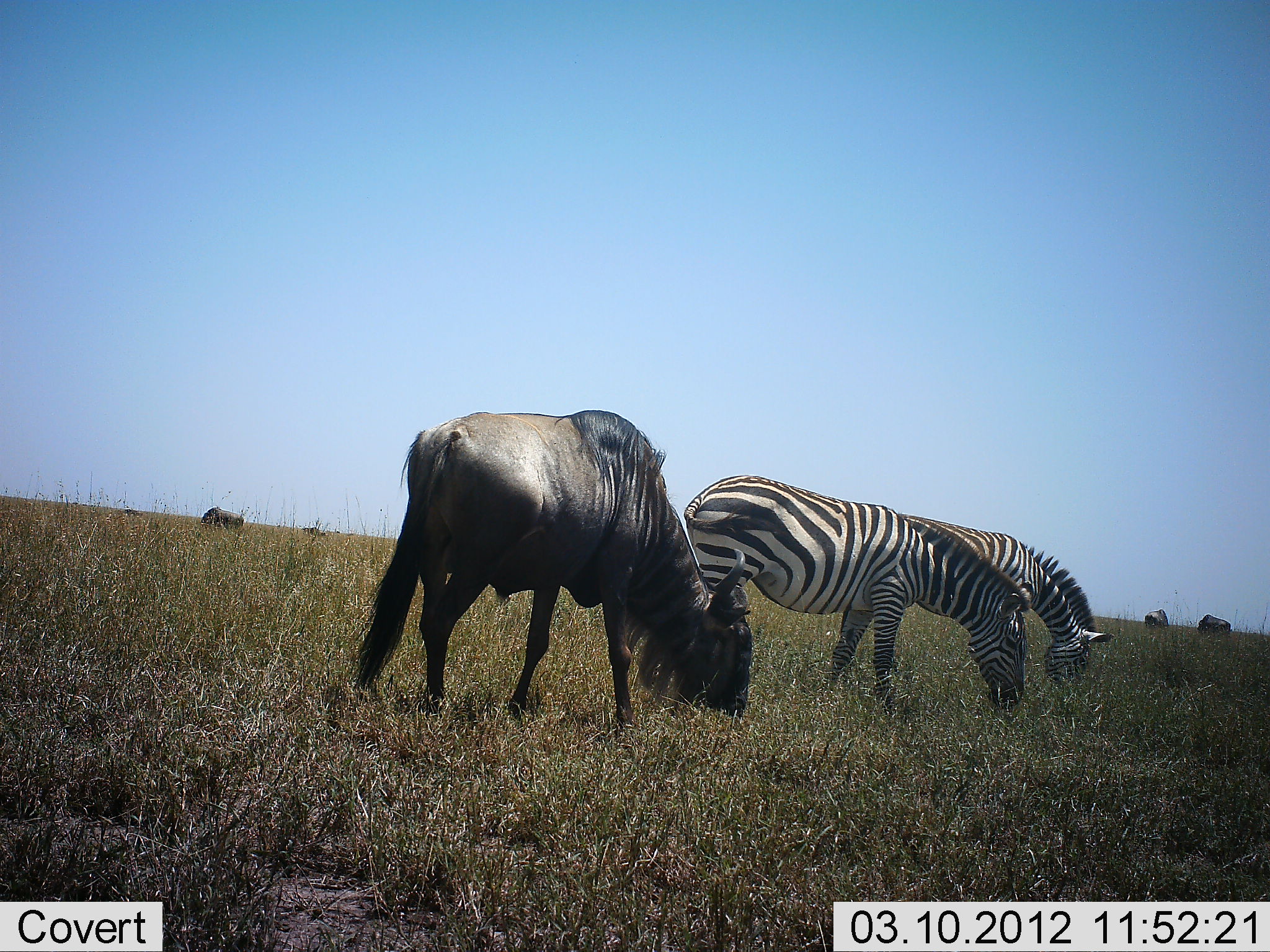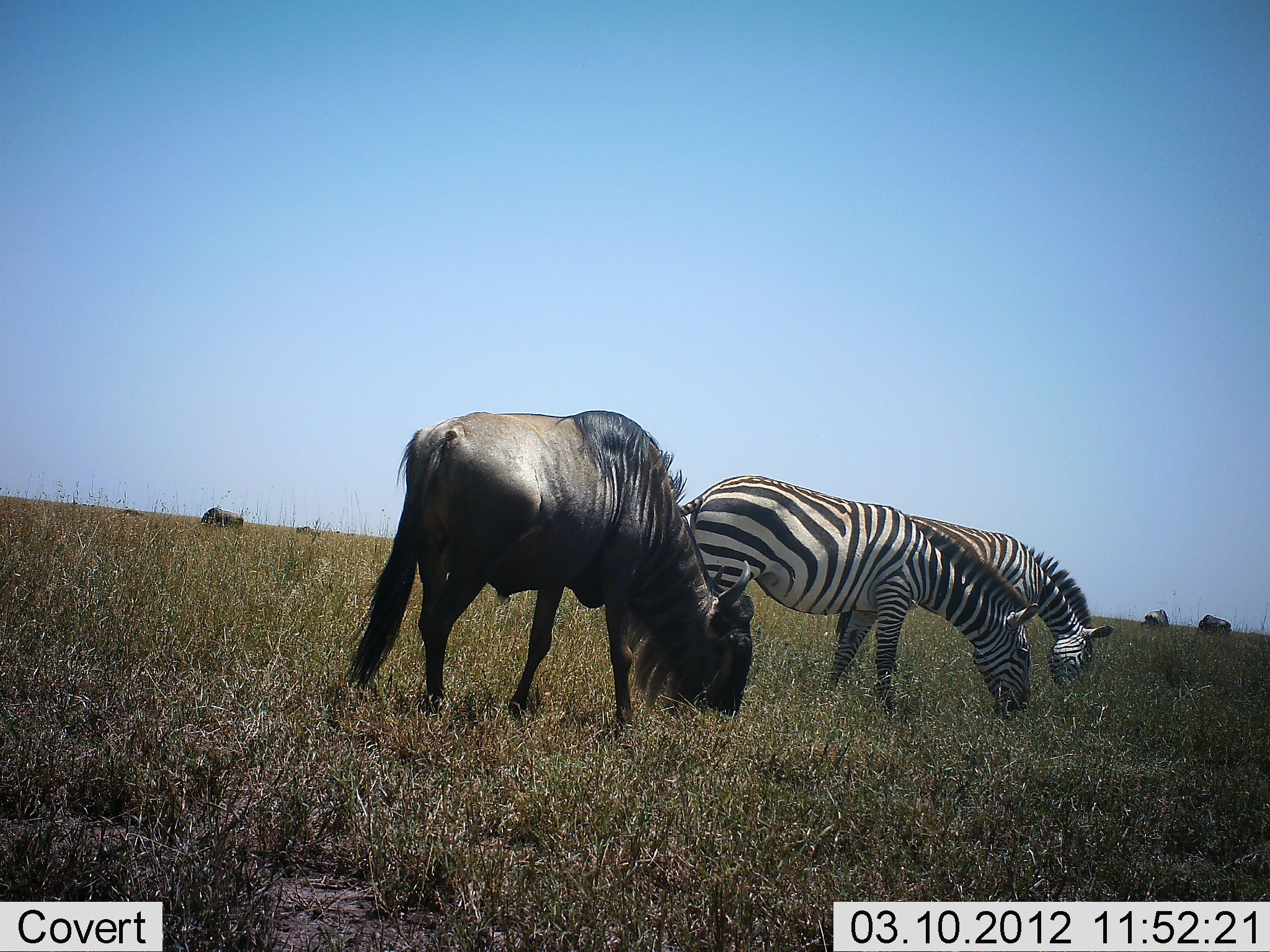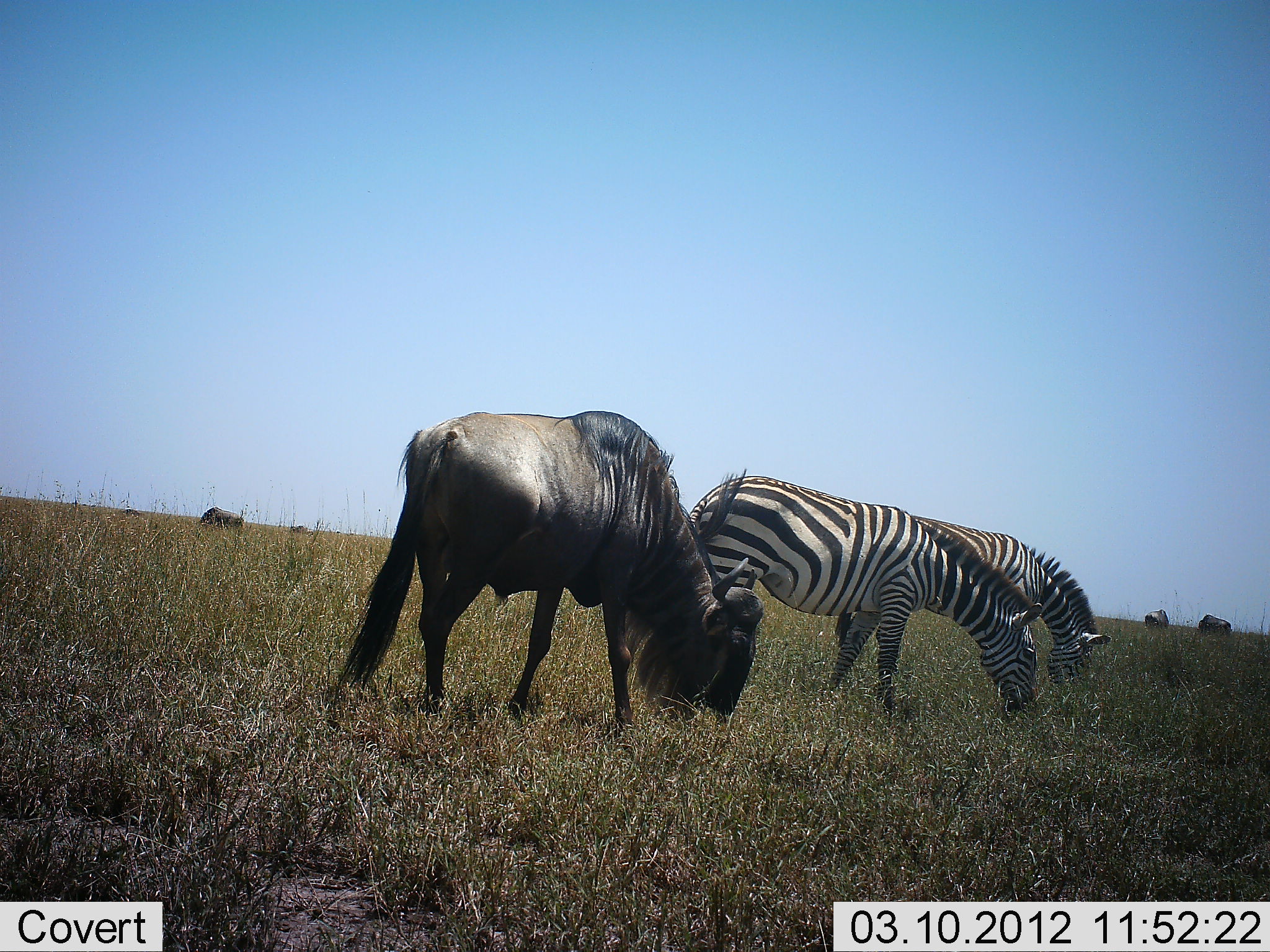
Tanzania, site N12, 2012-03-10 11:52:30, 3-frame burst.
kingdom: Animalia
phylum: Chordata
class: Mammalia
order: Artiodactyla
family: Bovidae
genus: Connochaetes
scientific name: Connochaetes taurinus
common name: blue wildebeest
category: wildebeest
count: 5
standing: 33%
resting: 0%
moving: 13%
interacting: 0%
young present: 10%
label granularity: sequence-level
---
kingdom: Animalia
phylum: Chordata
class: Mammalia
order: Perissodactyla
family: Equidae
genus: Equus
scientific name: Equus quagga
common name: plains zebra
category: zebra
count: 2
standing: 26%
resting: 0%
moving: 3%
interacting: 0%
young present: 3%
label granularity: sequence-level